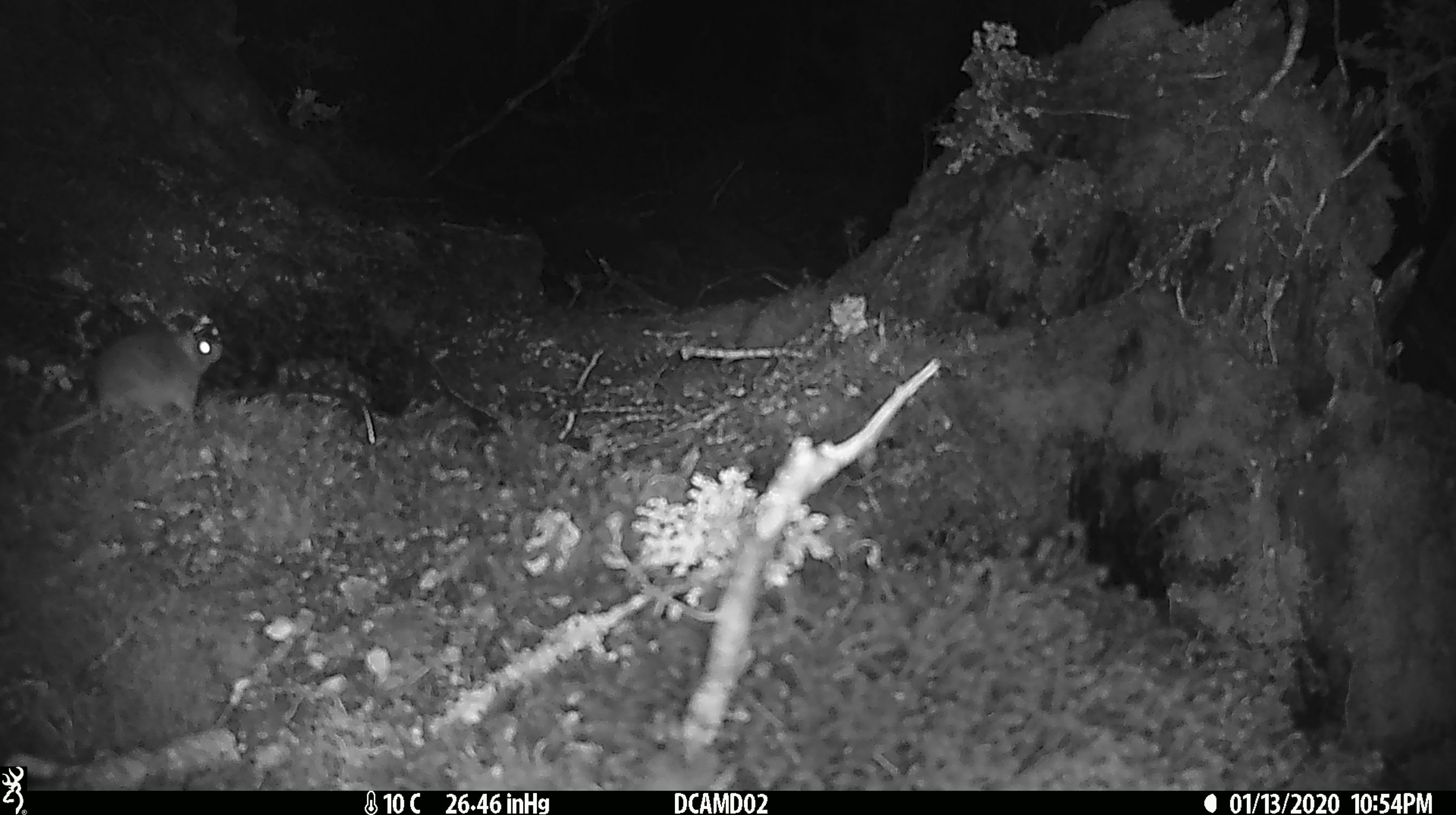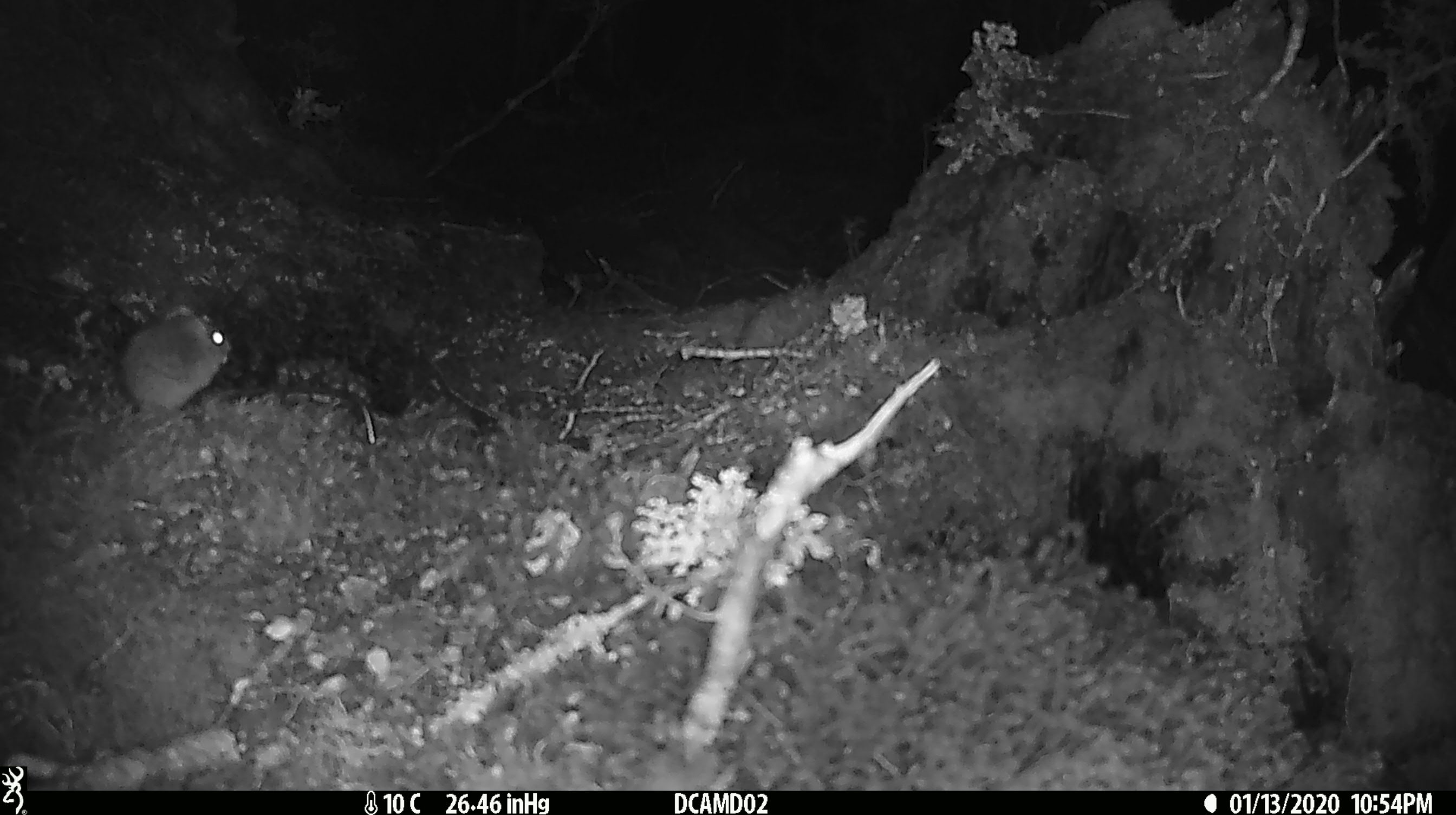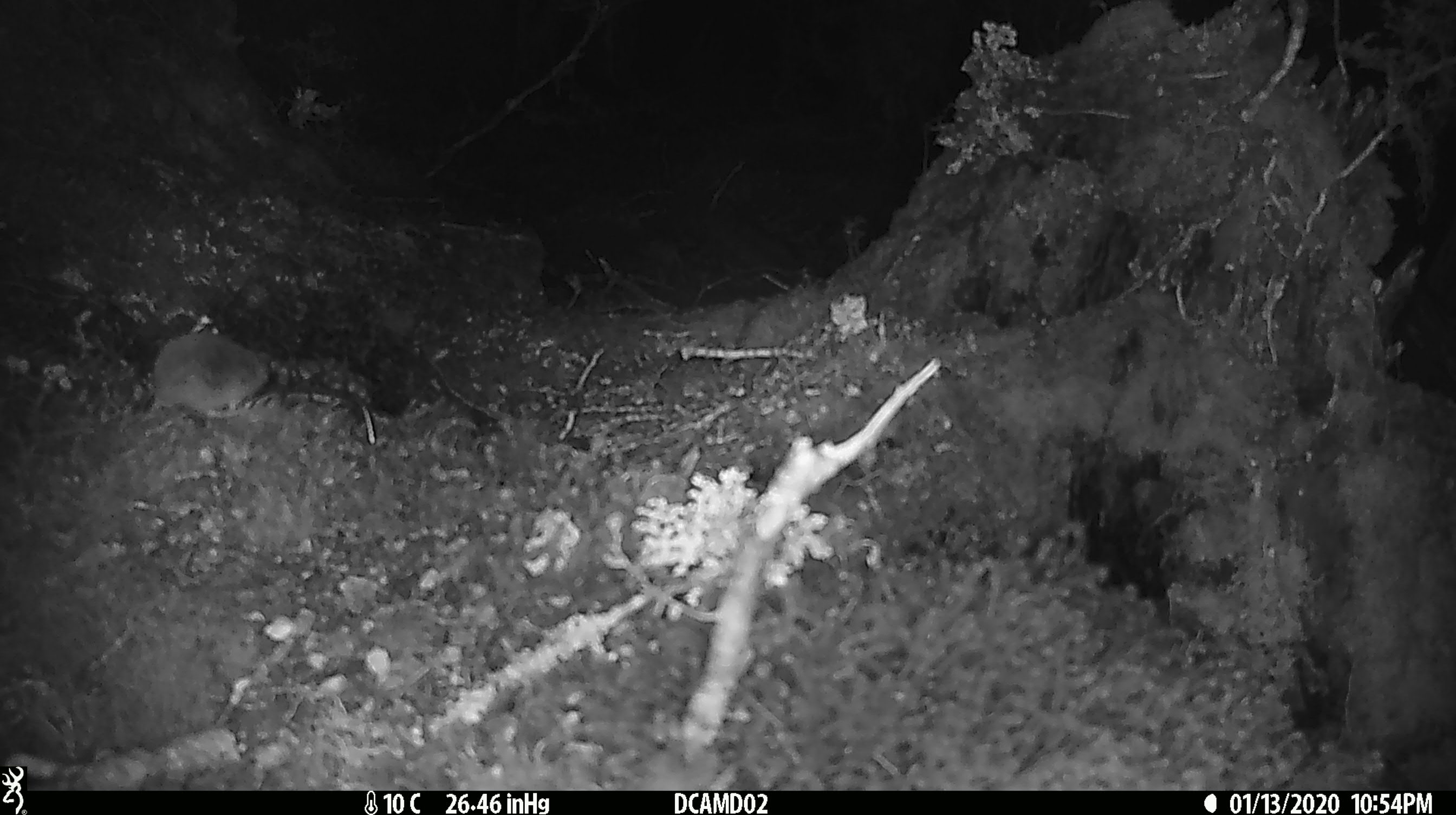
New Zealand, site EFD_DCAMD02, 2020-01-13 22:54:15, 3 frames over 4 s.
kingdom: Animalia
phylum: Chordata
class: Mammalia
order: Rodentia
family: Muridae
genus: Mus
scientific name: Mus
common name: mouse